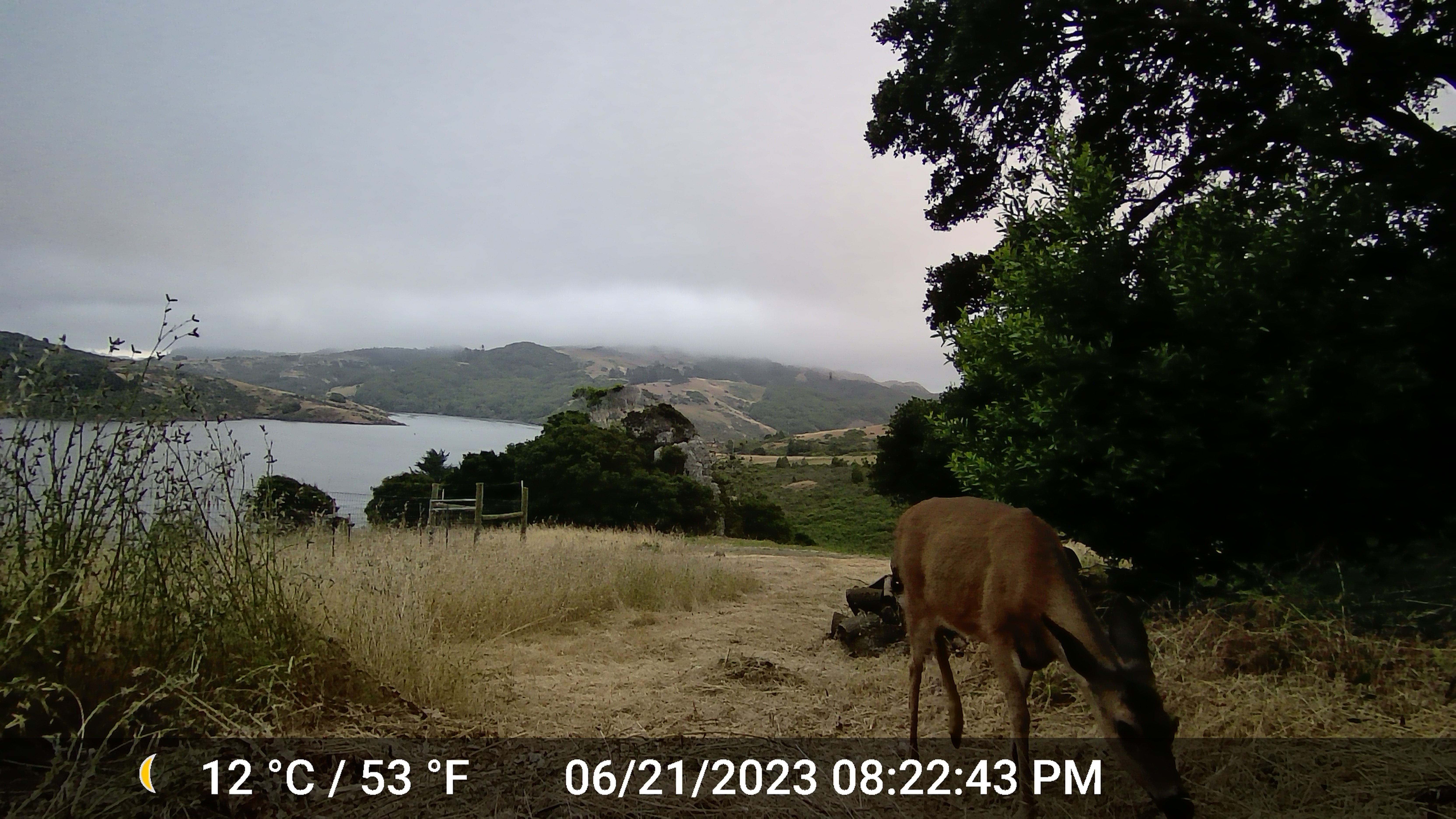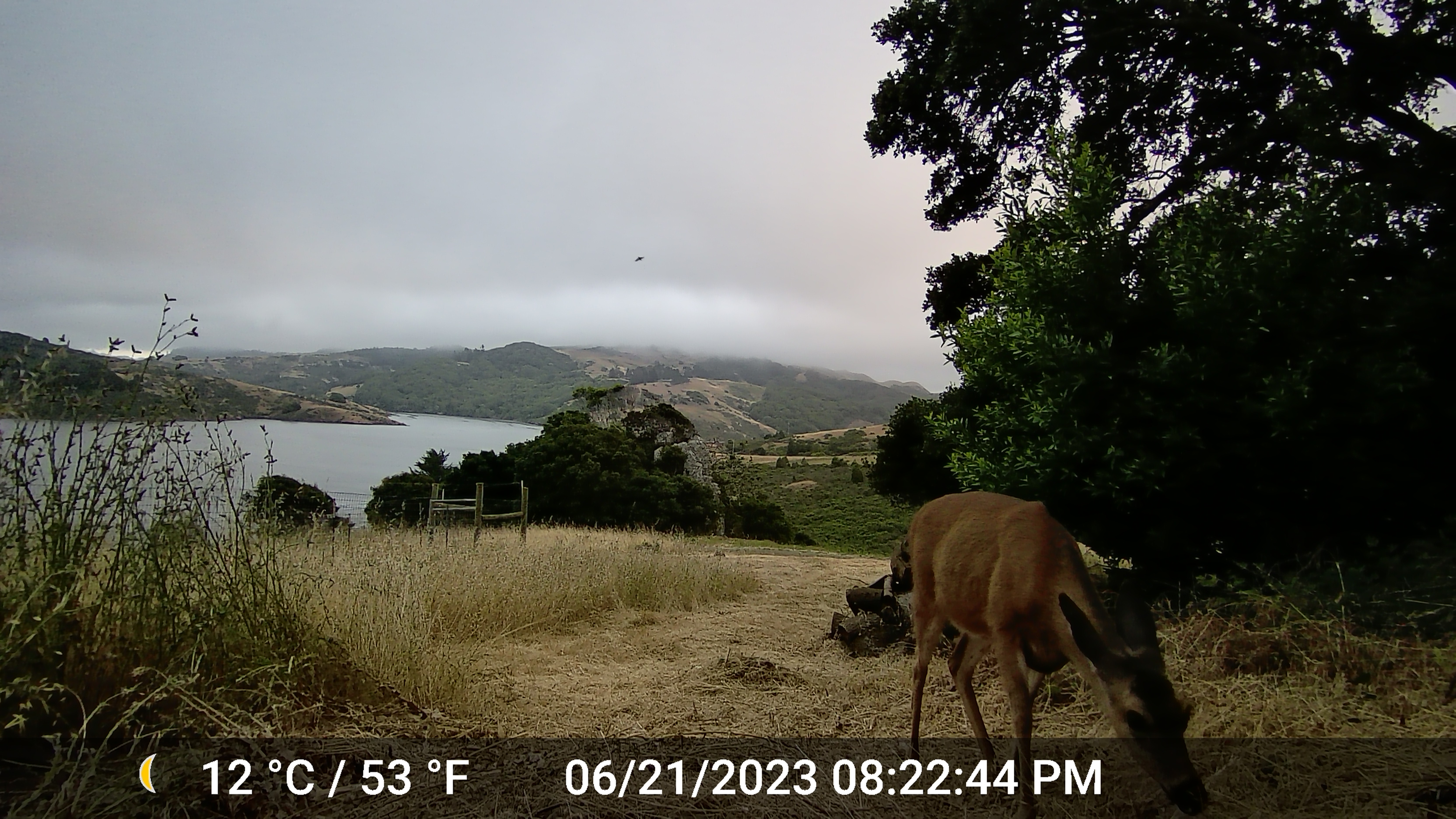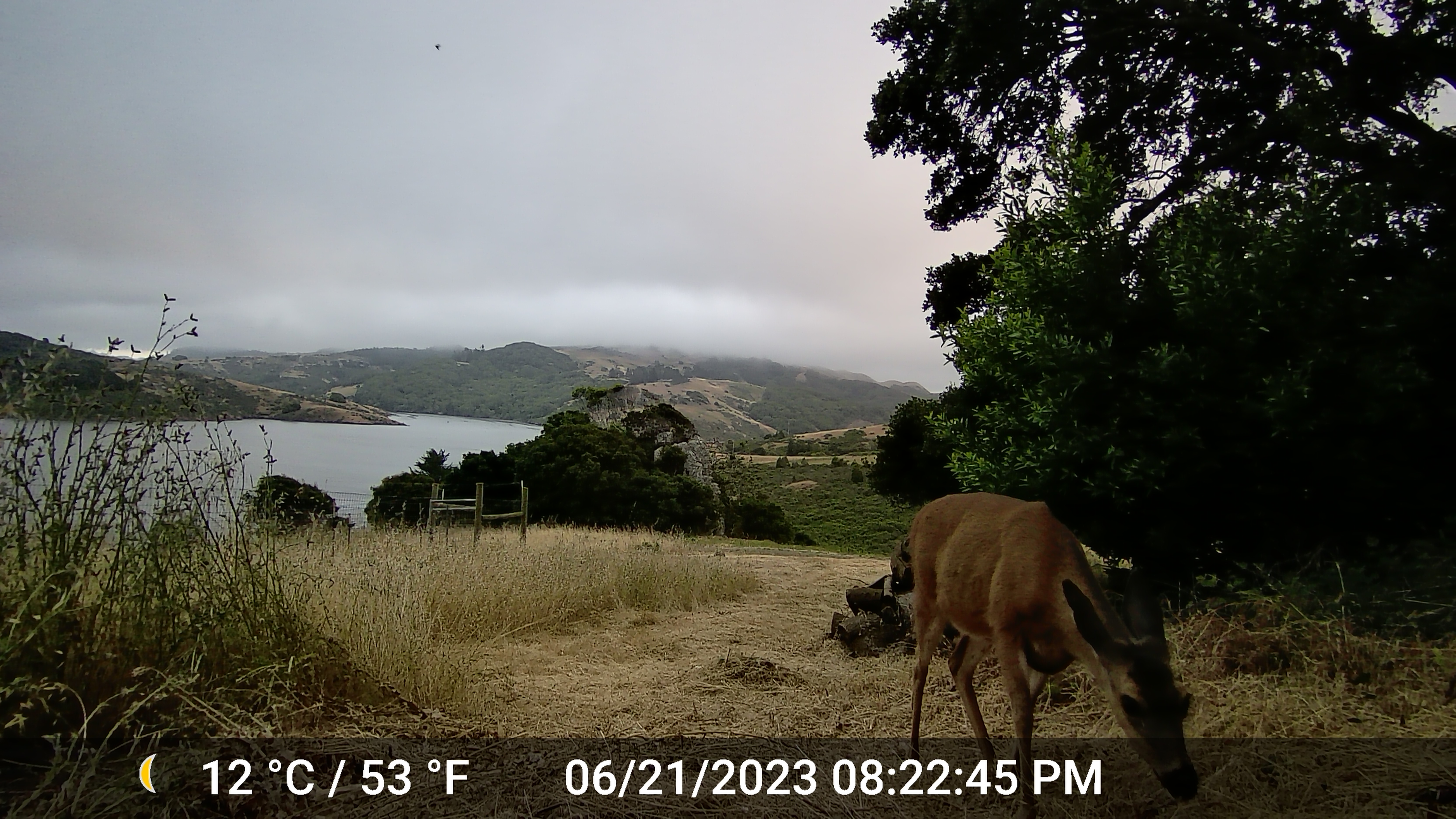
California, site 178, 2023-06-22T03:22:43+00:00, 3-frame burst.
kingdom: Animalia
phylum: Chordata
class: Mammalia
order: Artiodactyla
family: Cervidae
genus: Odocoileus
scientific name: Odocoileus hemionus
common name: mule deer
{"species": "mule deer (Odocoileus hemionus)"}